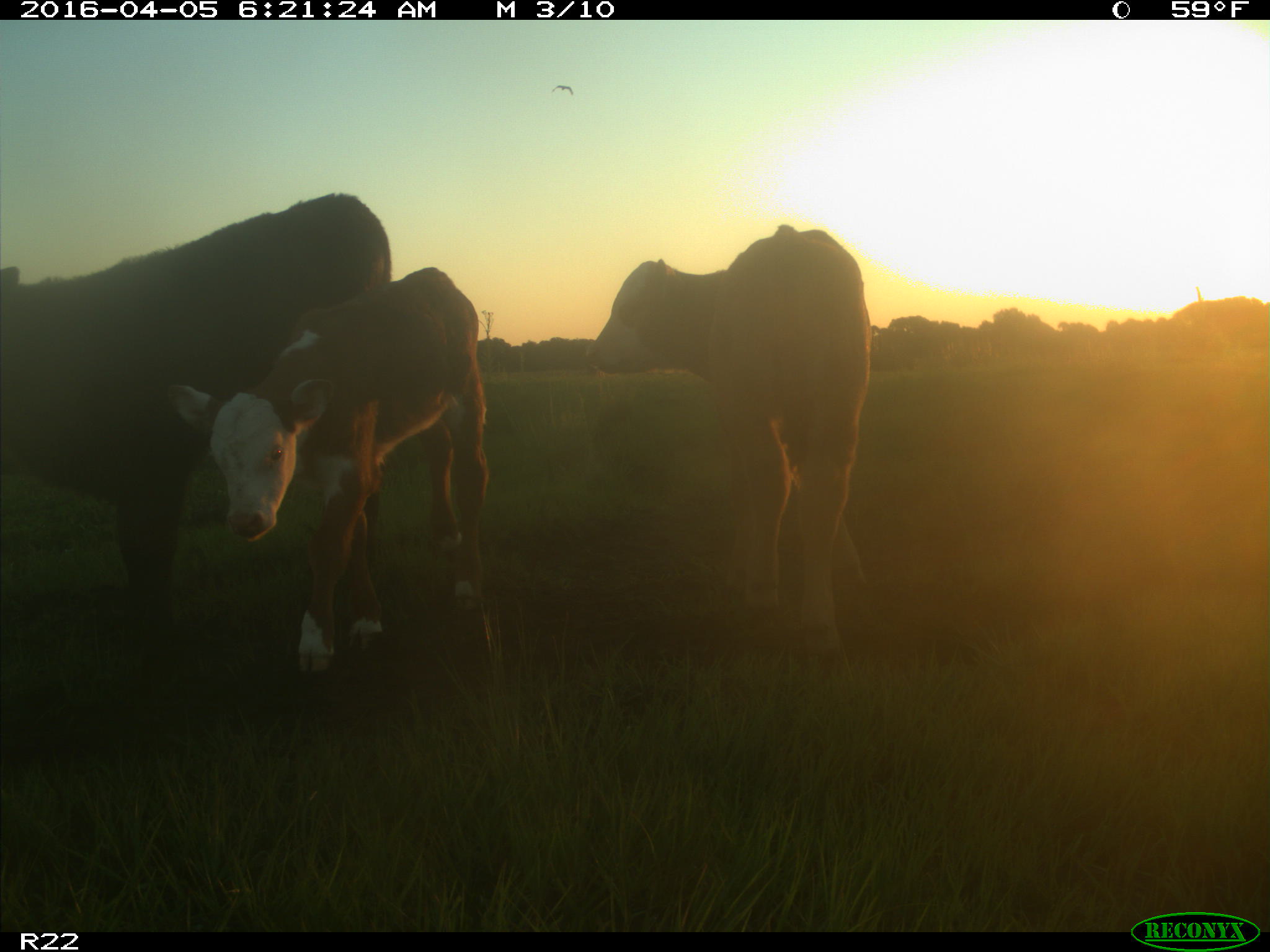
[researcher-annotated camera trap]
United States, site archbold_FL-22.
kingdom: Animalia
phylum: Chordata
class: Mammalia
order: Artiodactyla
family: Bovidae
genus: Bos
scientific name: Bos taurus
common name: domestic cow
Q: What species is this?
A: Bos taurus (domestic cow).